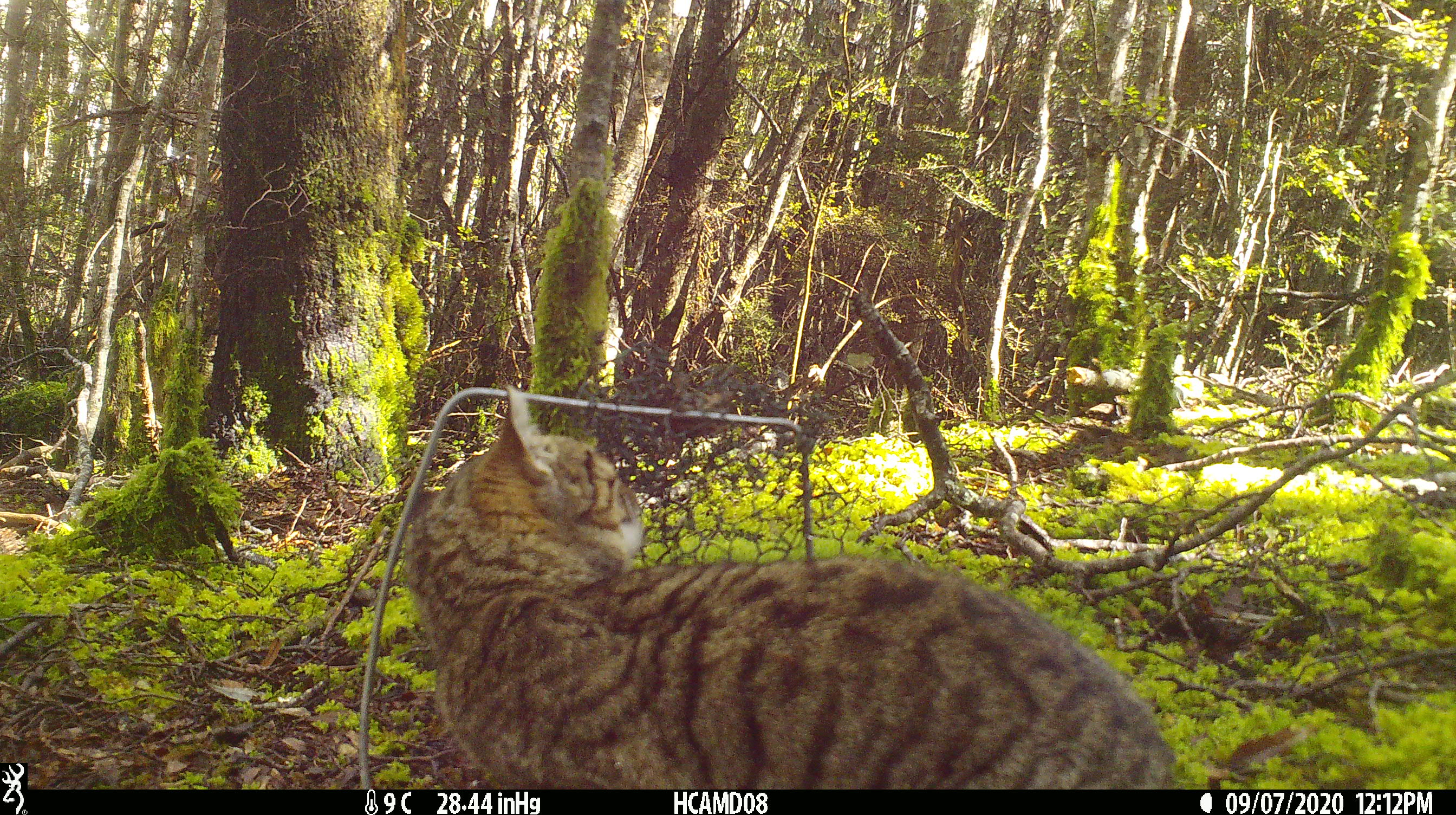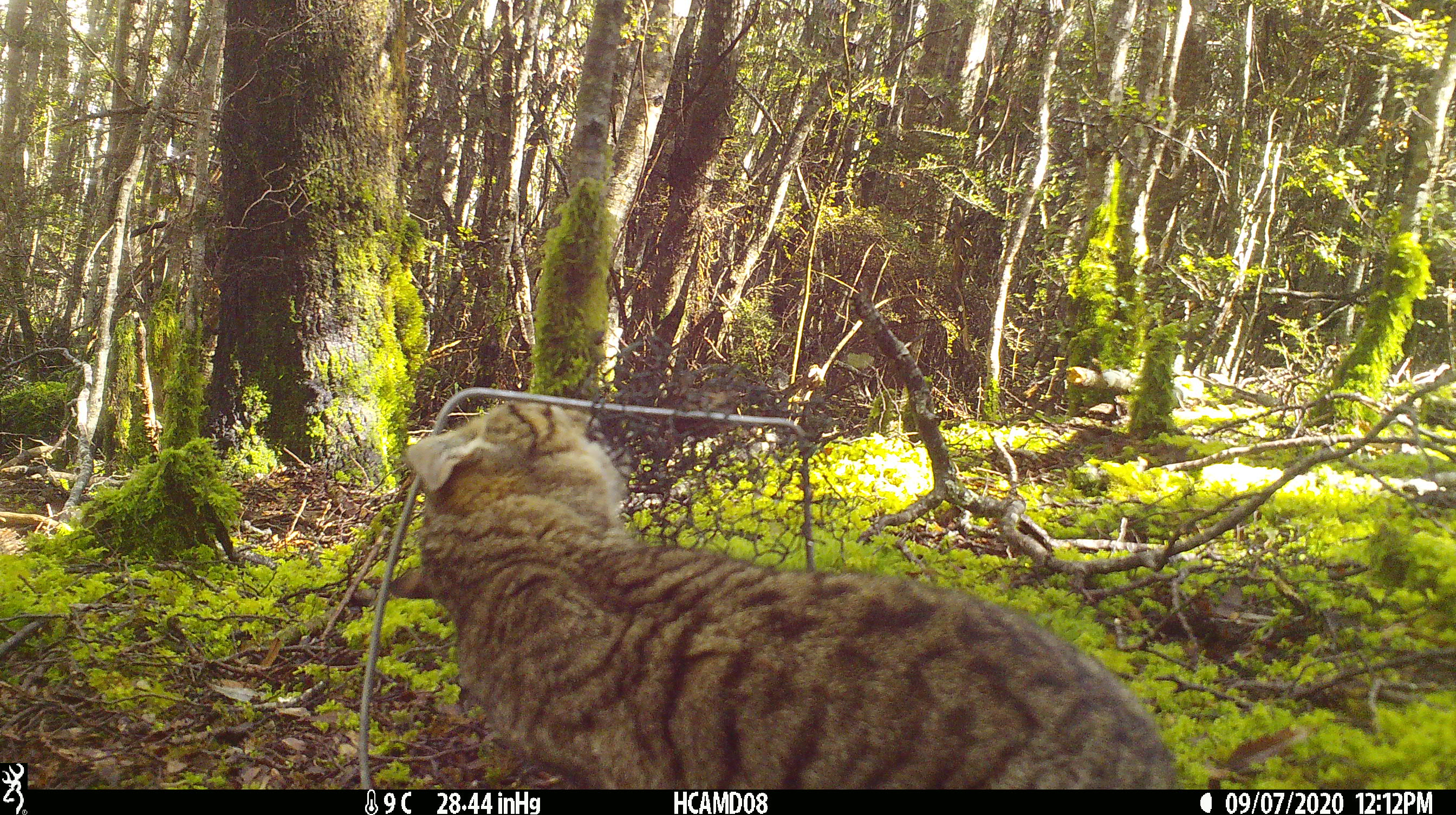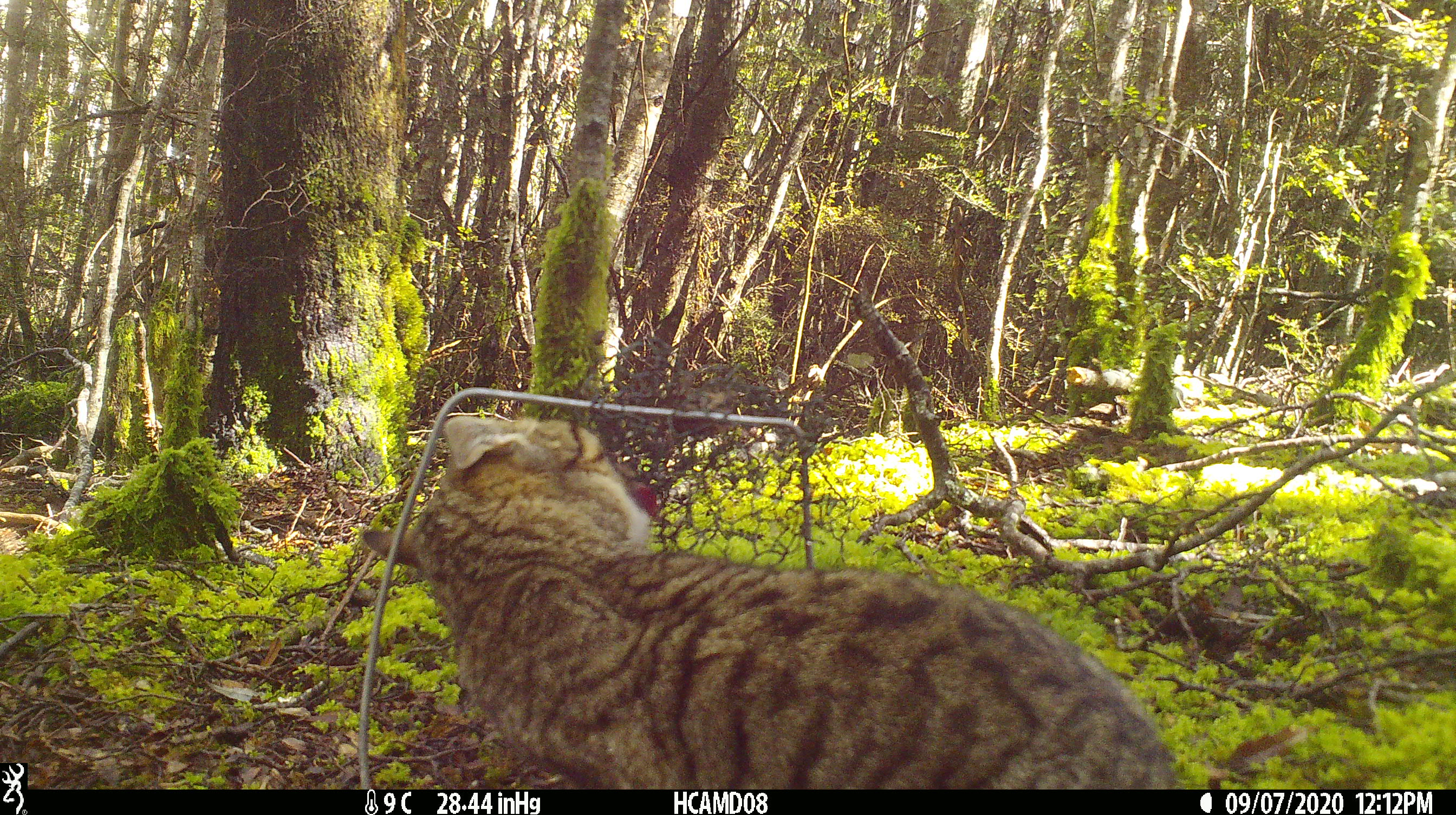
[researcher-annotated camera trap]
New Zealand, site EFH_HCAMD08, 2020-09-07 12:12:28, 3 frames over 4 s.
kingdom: Animalia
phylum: Chordata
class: Mammalia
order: Carnivora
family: Felidae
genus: Felis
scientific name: Felis catus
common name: domestic cat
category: cat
Cat (domestic cat) (Felis catus).